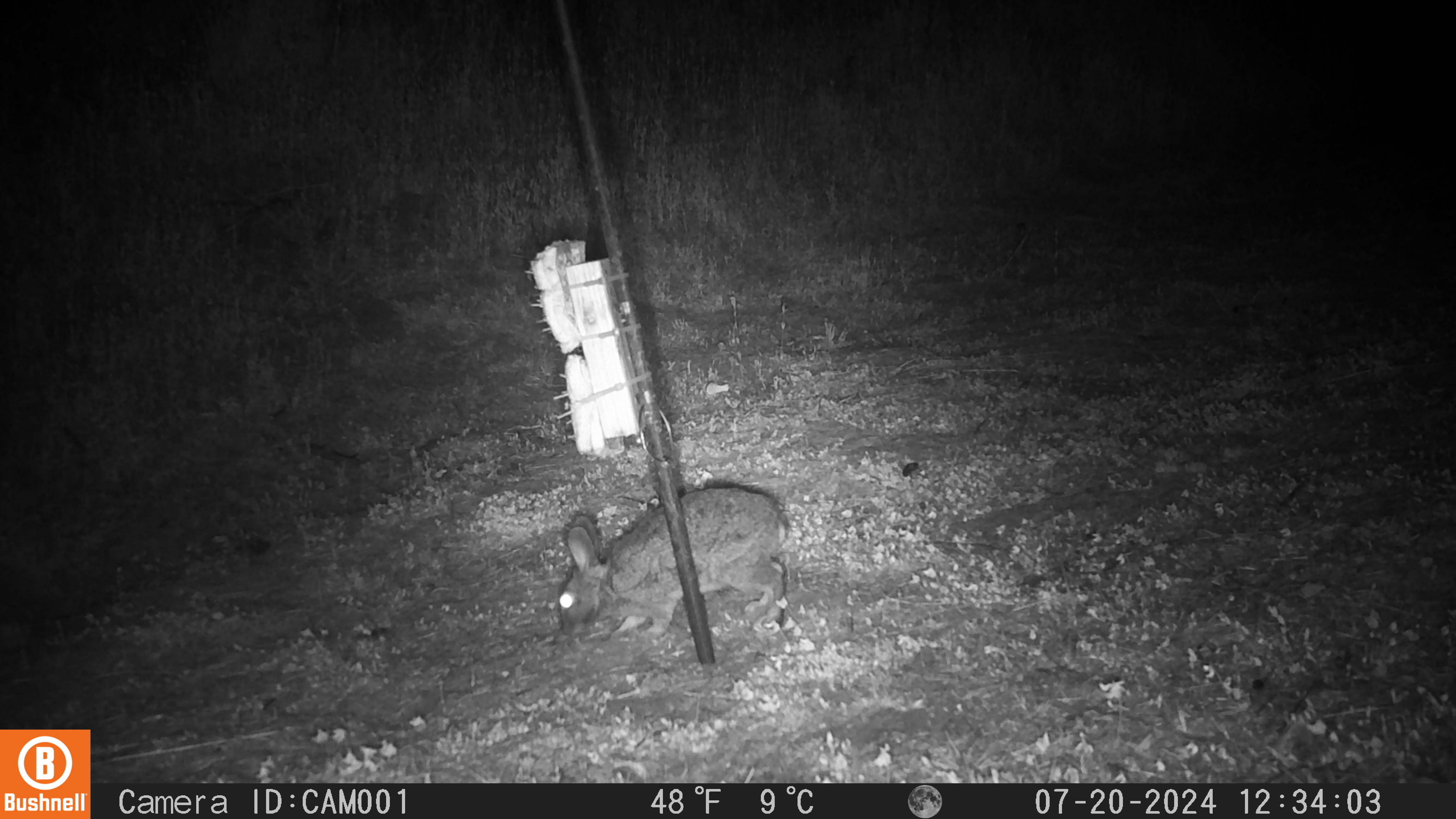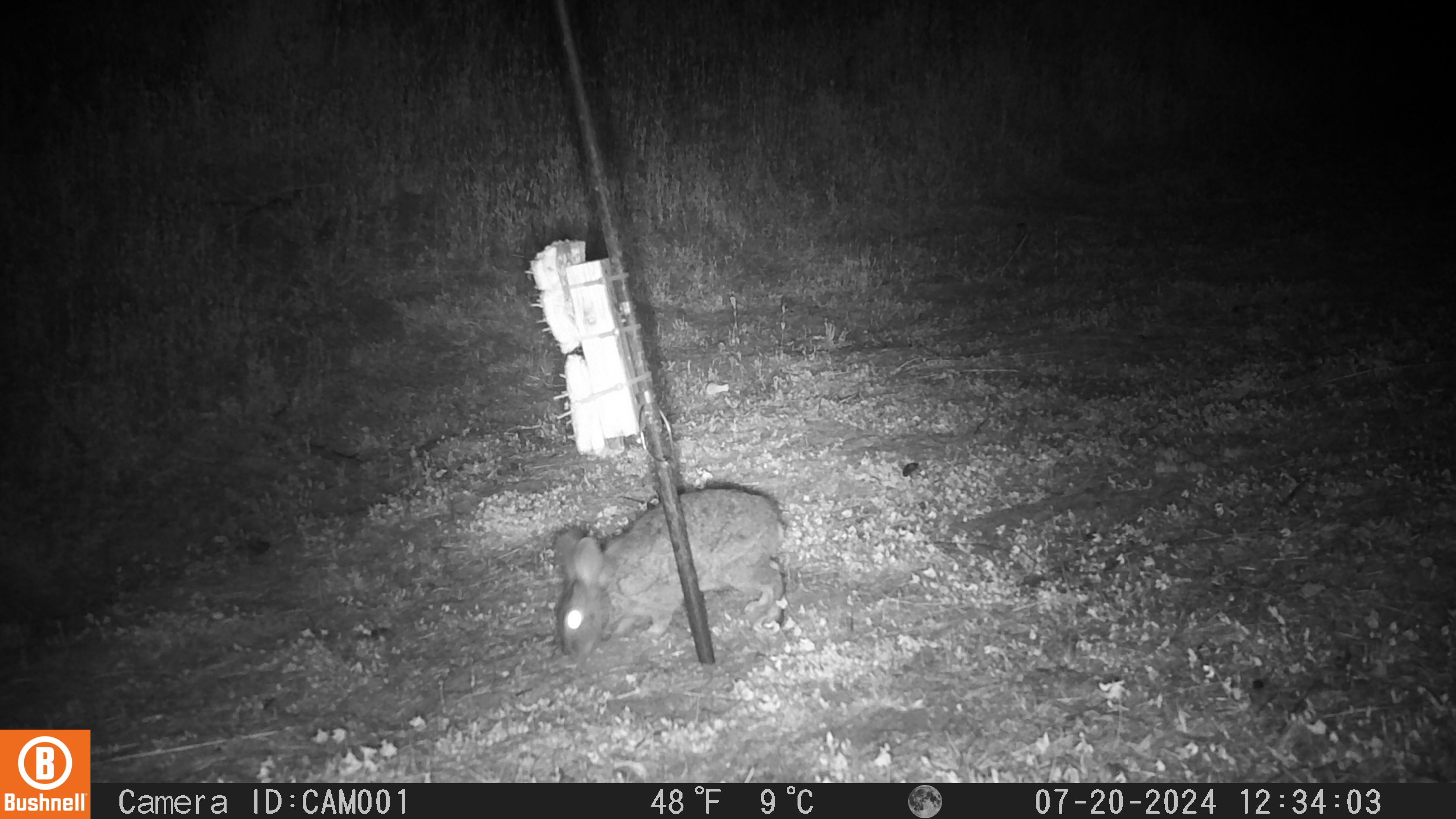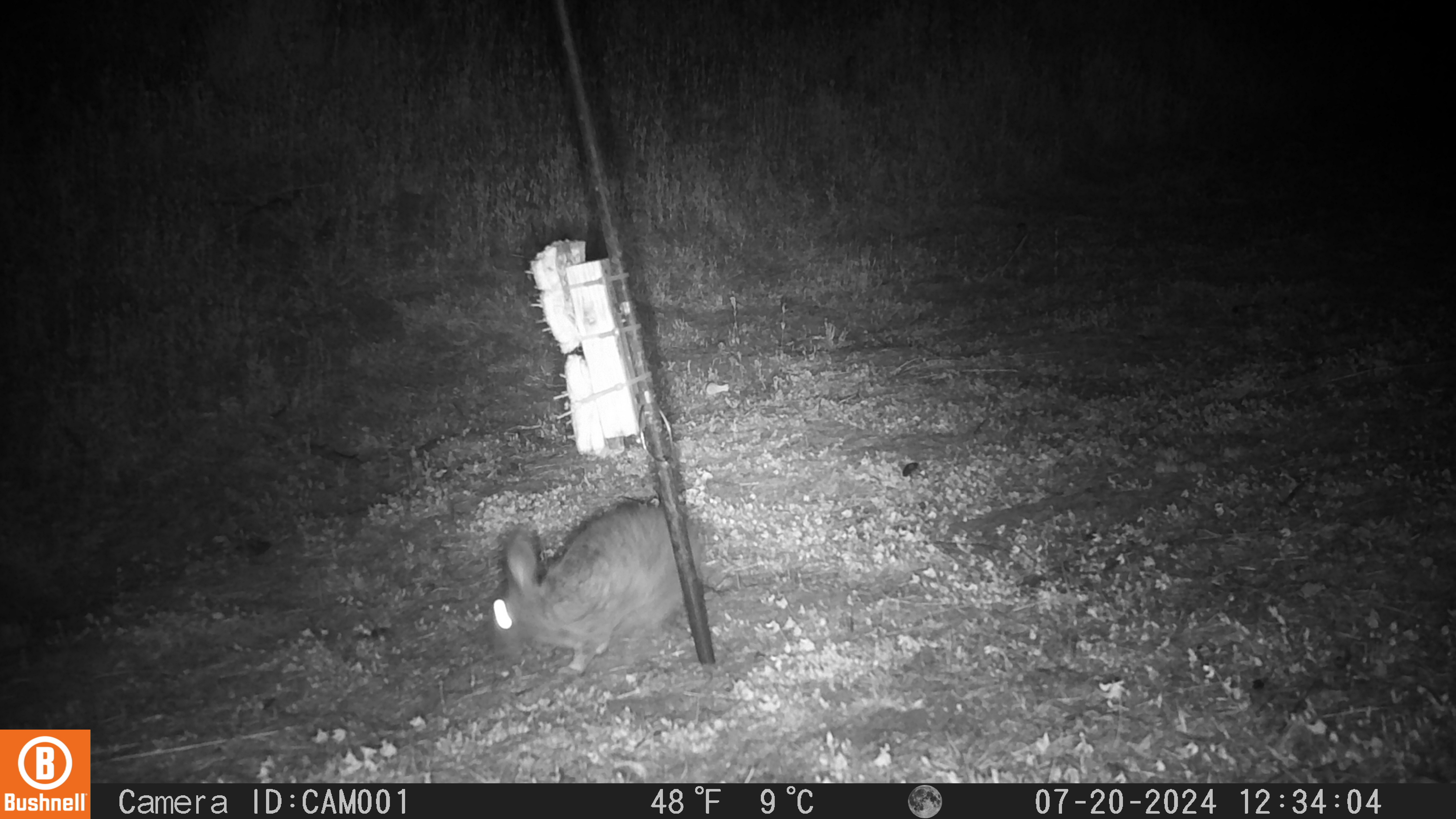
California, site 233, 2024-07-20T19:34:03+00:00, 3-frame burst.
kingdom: Animalia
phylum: Chordata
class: Mammalia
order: Lagomorpha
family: Leporidae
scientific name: Leporidae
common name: rabbit